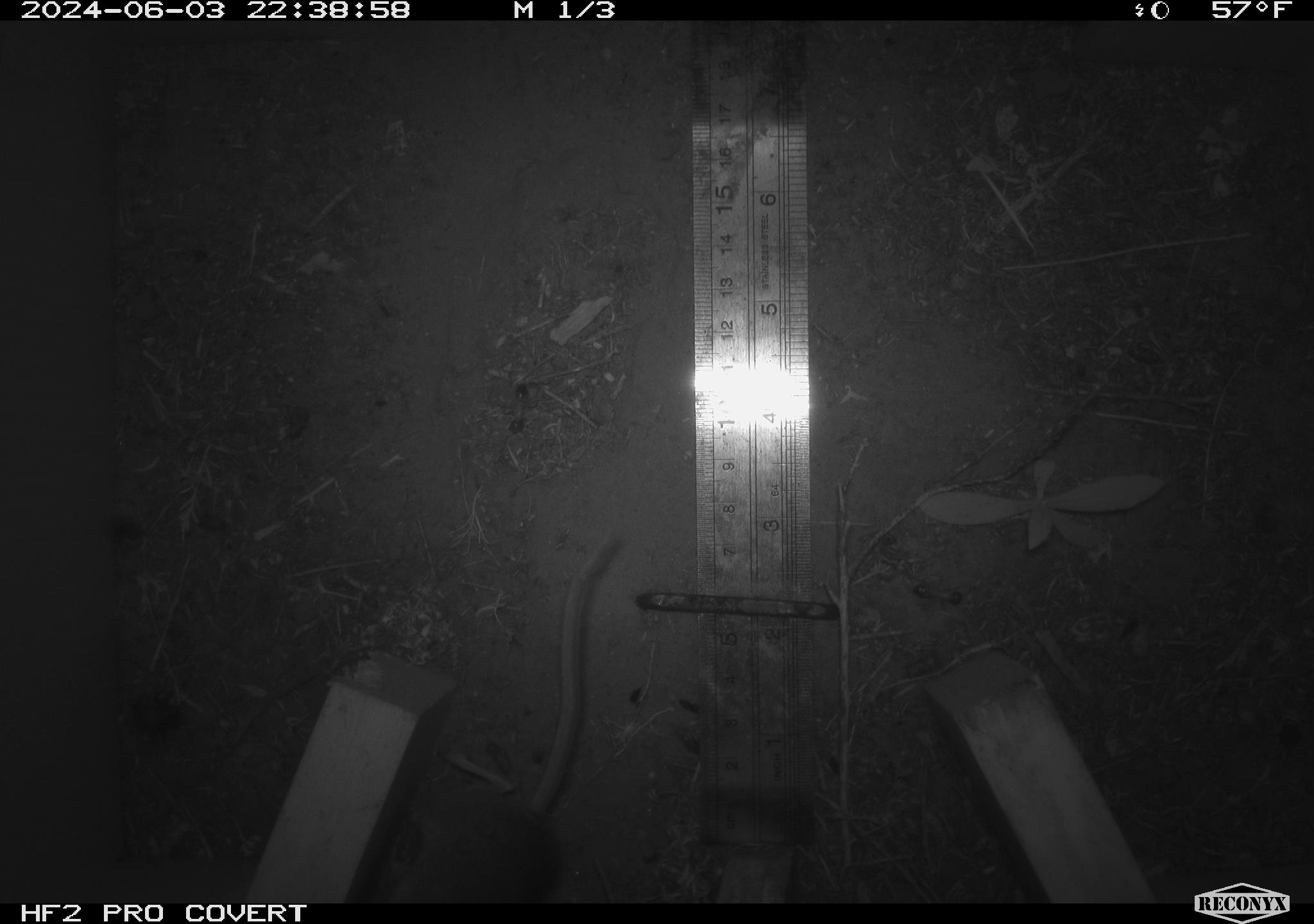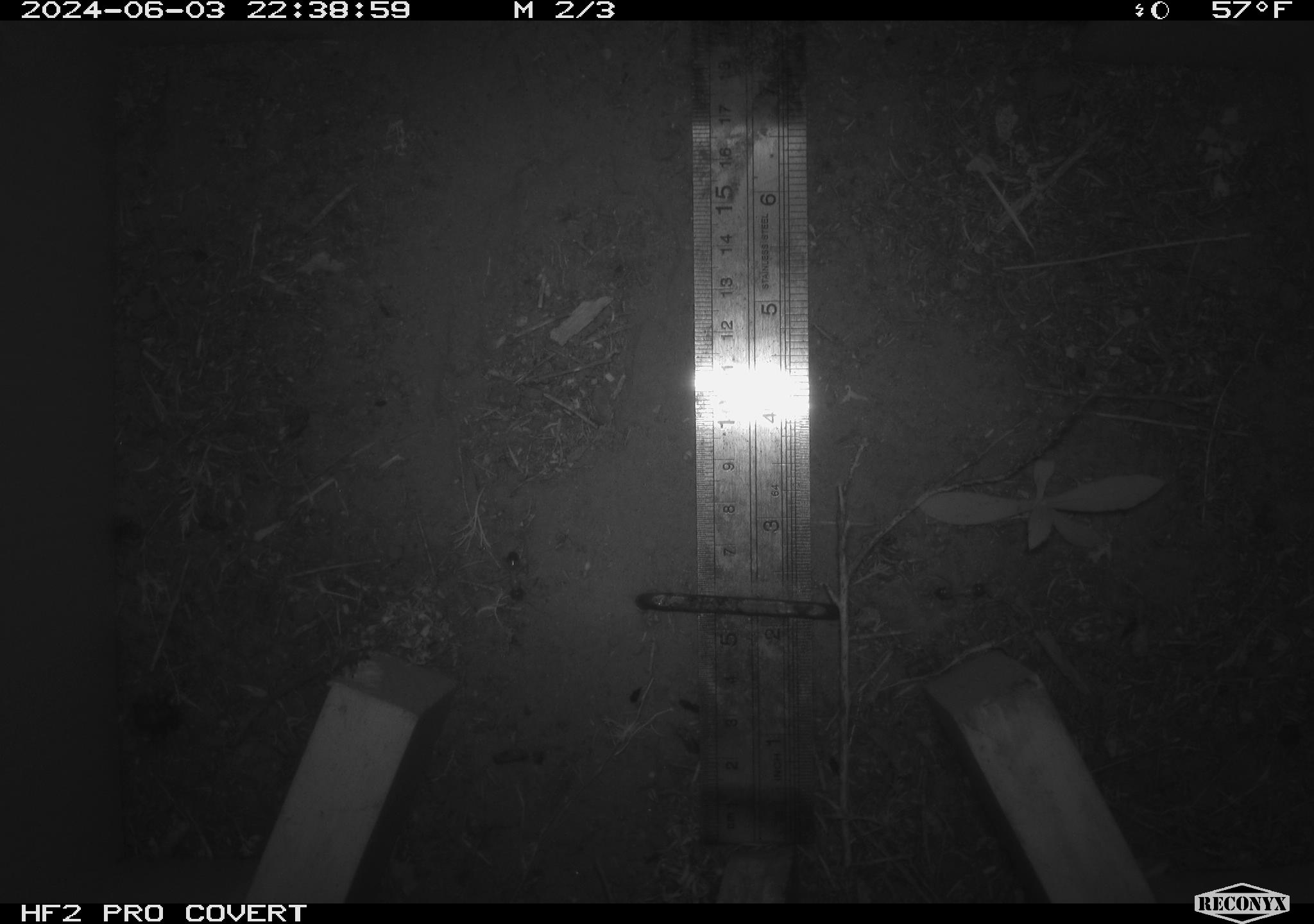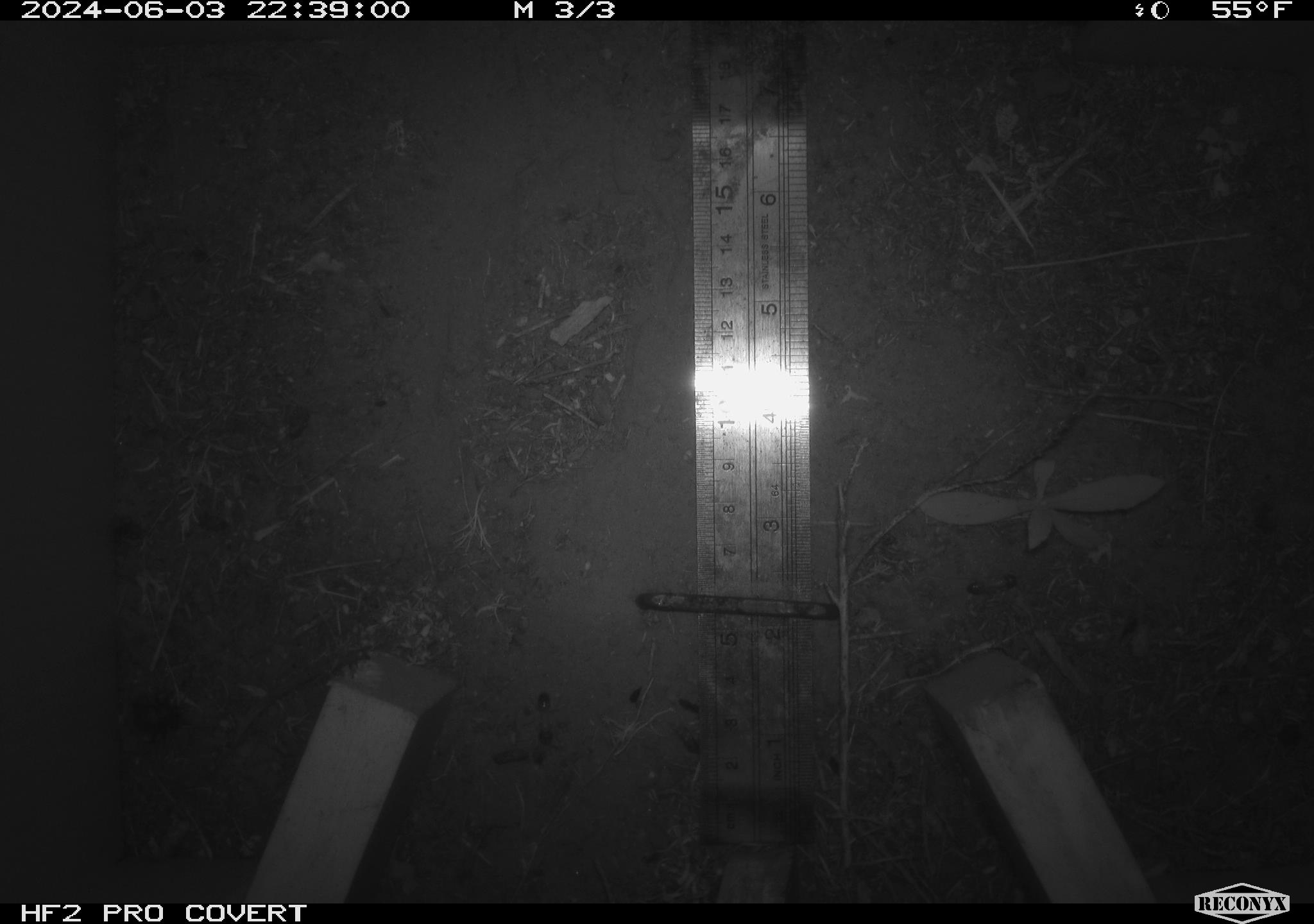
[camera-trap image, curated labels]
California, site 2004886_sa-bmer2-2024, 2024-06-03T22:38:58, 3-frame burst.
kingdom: Animalia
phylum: Chordata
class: Mammalia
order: Rodentia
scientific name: Rodentia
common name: mouse species